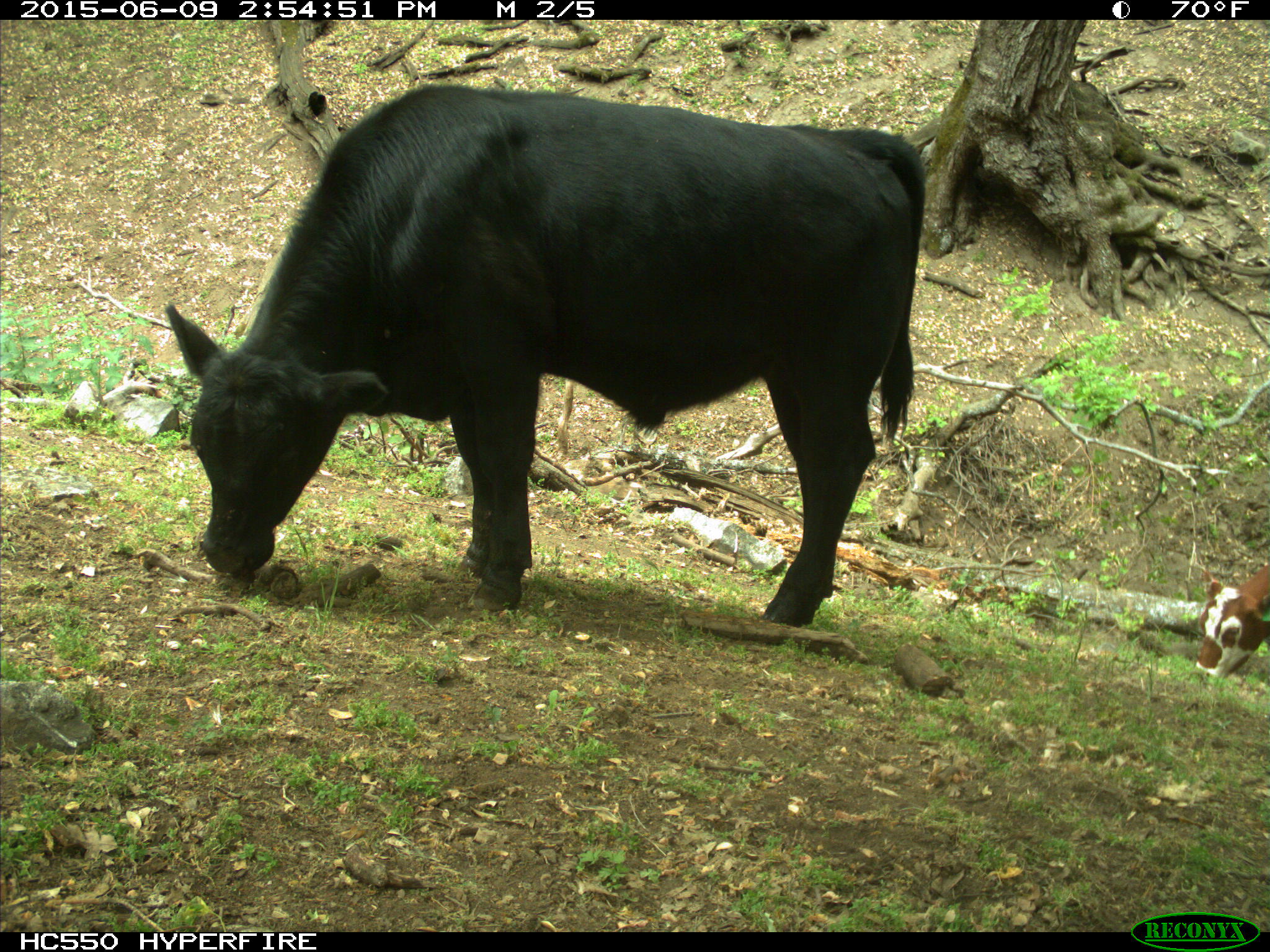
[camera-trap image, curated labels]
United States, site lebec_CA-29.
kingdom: Animalia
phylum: Chordata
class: Mammalia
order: Artiodactyla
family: Bovidae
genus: Bos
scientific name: Bos taurus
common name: domestic cow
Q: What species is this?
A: Bos taurus (domestic cow).